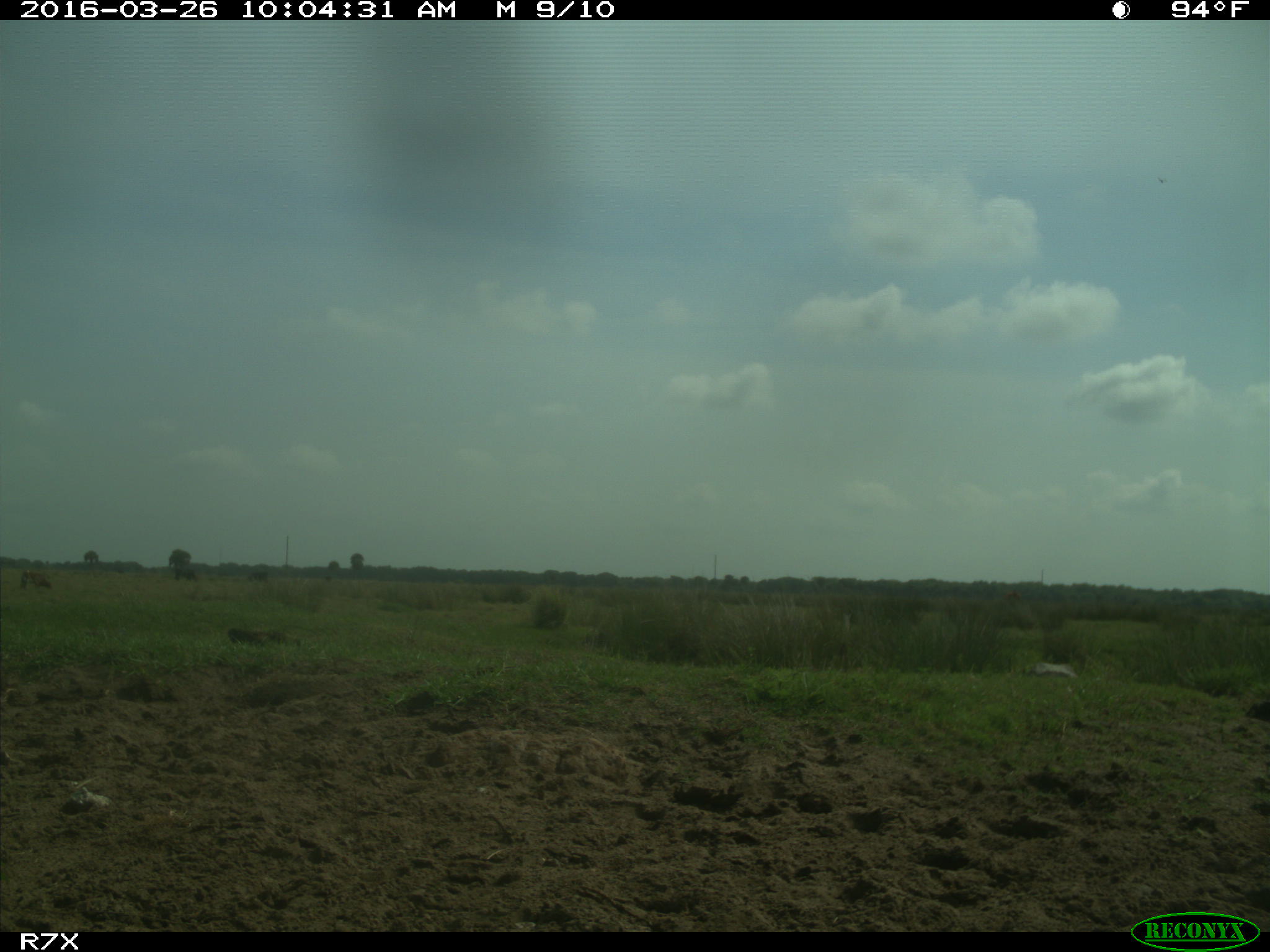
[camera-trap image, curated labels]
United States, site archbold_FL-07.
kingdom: Animalia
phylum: Chordata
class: Mammalia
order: Artiodactyla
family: Bovidae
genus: Bos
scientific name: Bos taurus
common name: domestic cow